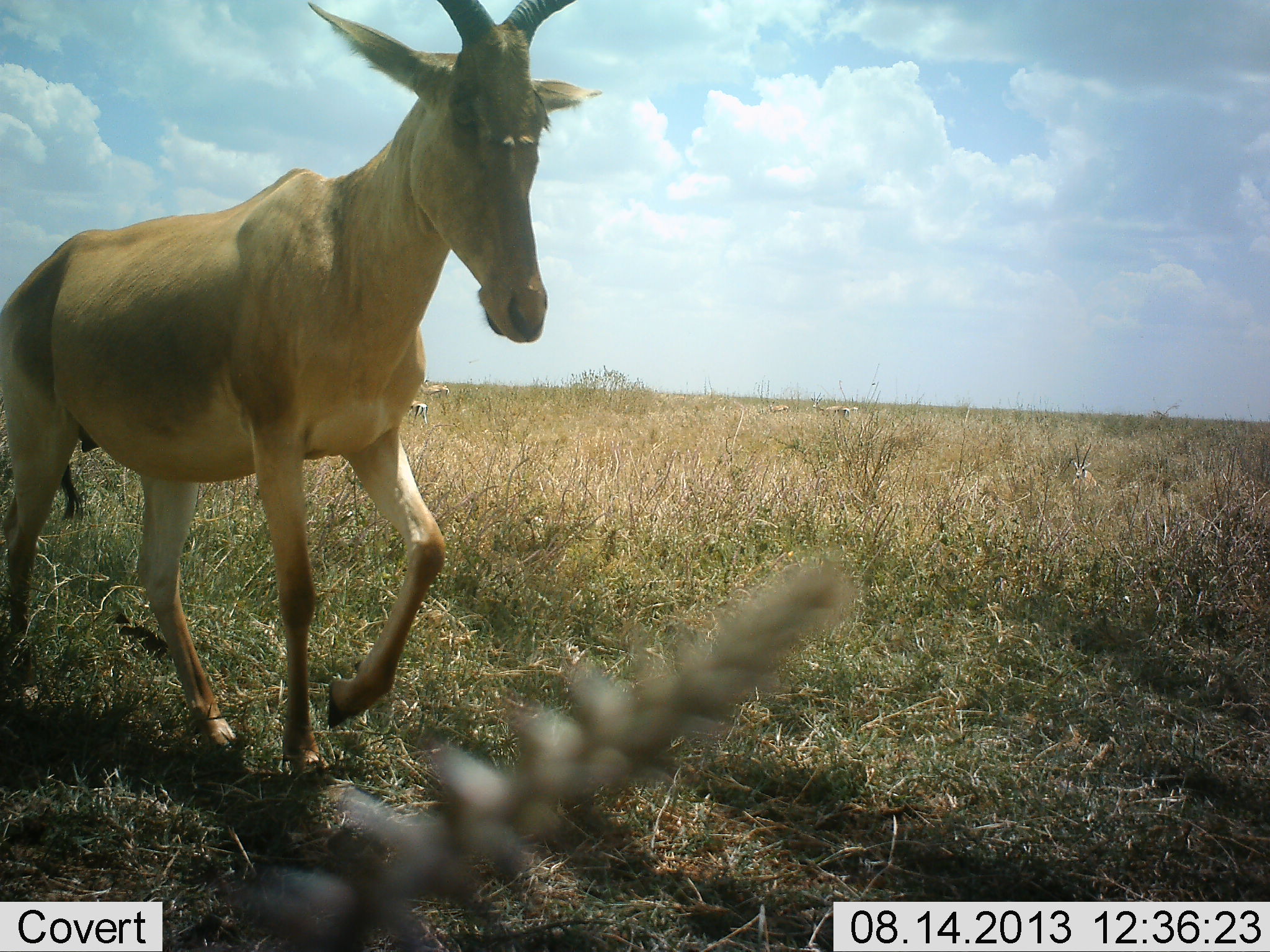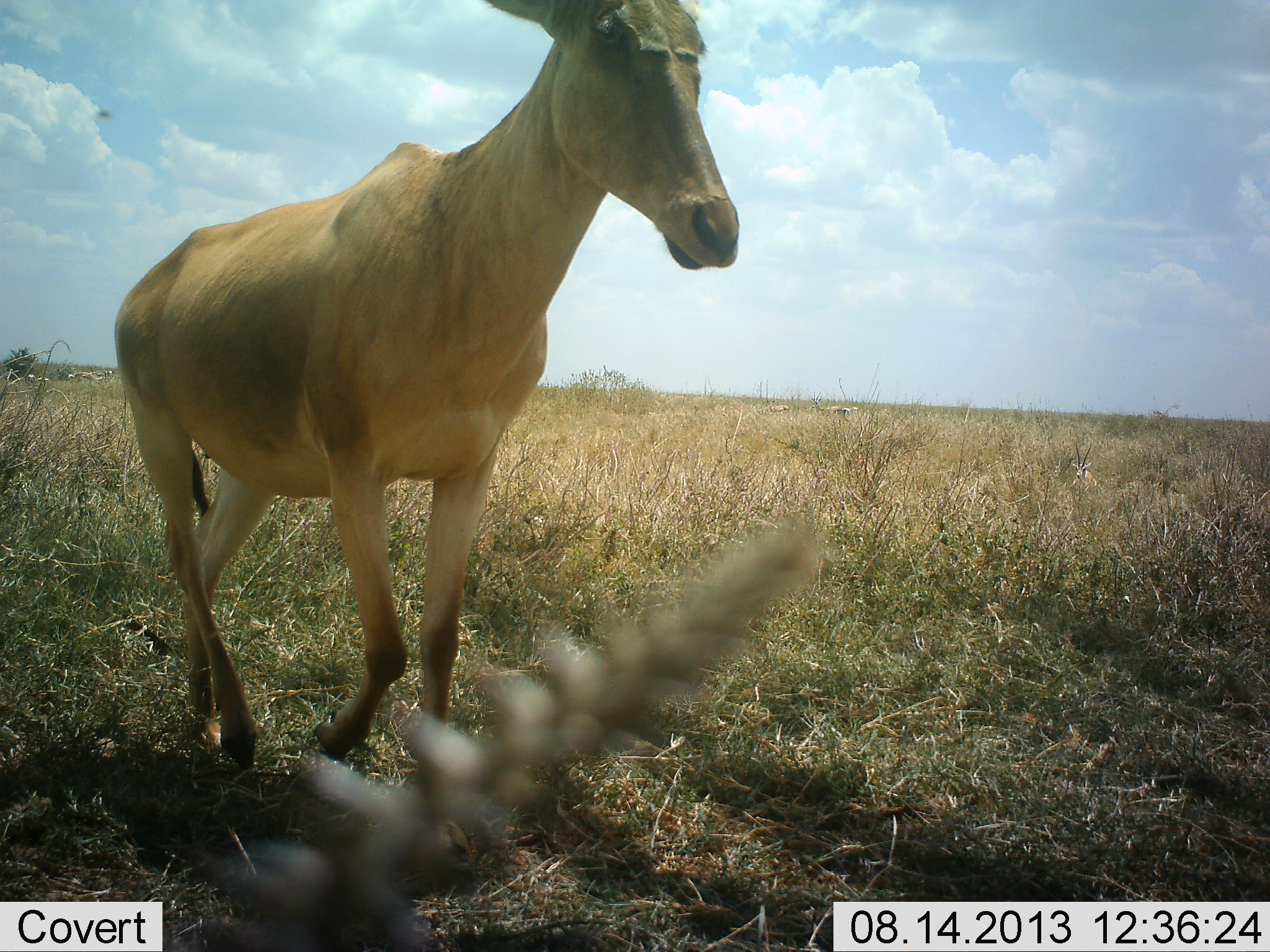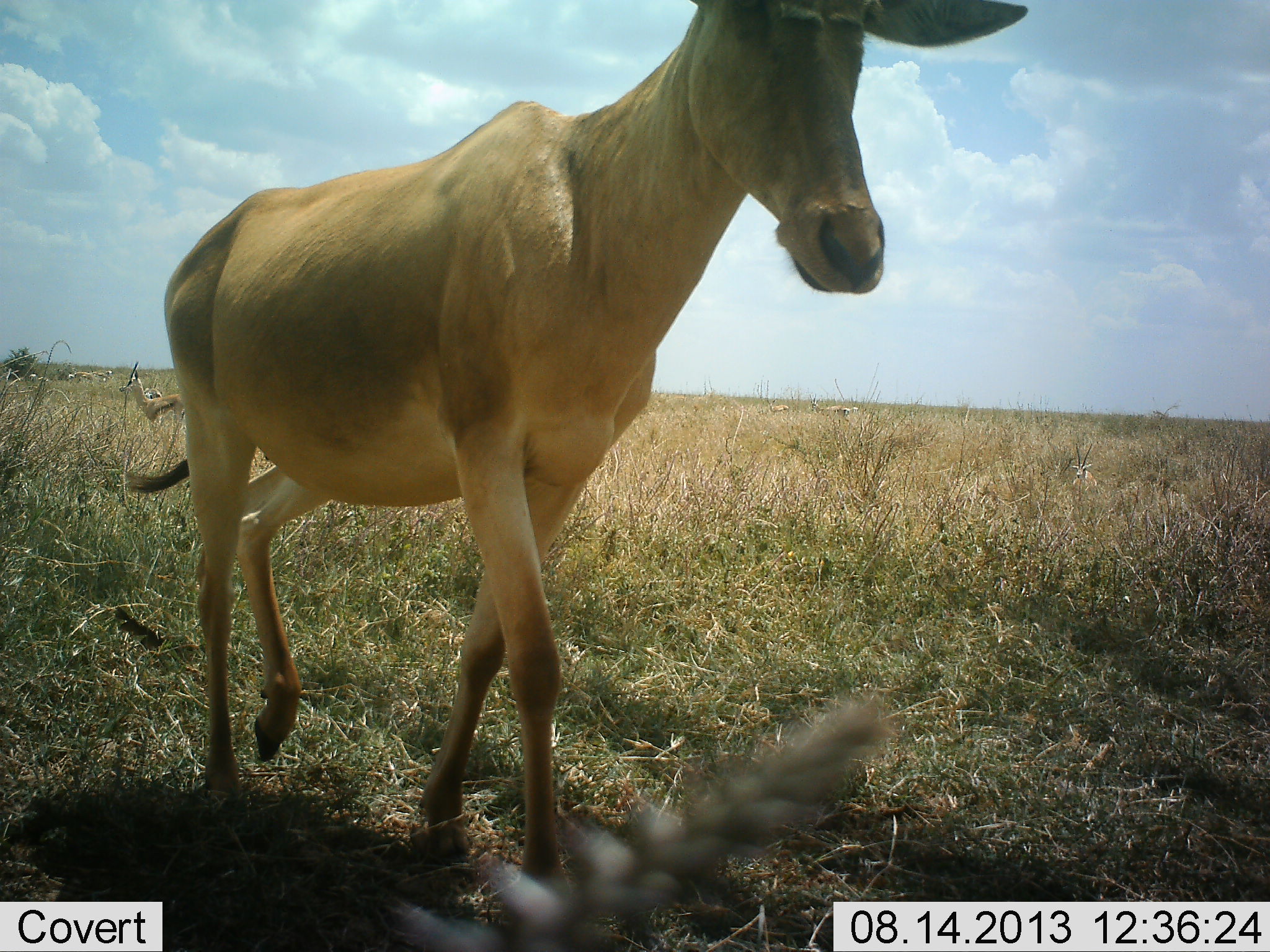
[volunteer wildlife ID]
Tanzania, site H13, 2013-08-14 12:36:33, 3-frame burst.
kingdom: Animalia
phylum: Chordata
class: Mammalia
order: Artiodactyla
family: Bovidae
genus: Alcelaphus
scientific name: Alcelaphus buselaphus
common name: hartebeest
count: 1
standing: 7%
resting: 0%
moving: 97%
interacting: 0%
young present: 0%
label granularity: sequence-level